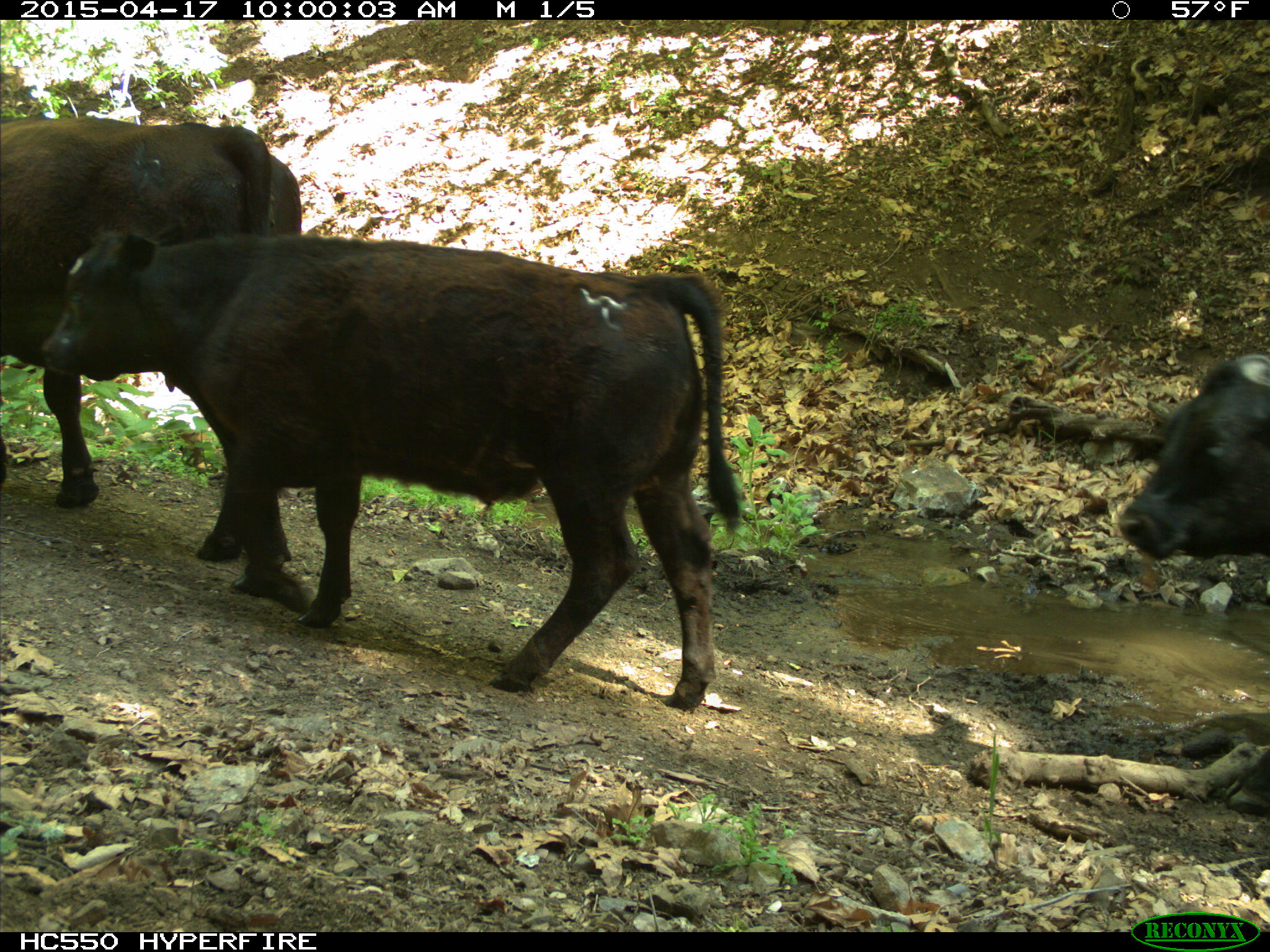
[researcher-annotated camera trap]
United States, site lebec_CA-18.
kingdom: Animalia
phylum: Chordata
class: Mammalia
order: Artiodactyla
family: Bovidae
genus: Bos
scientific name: Bos taurus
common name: domestic cow